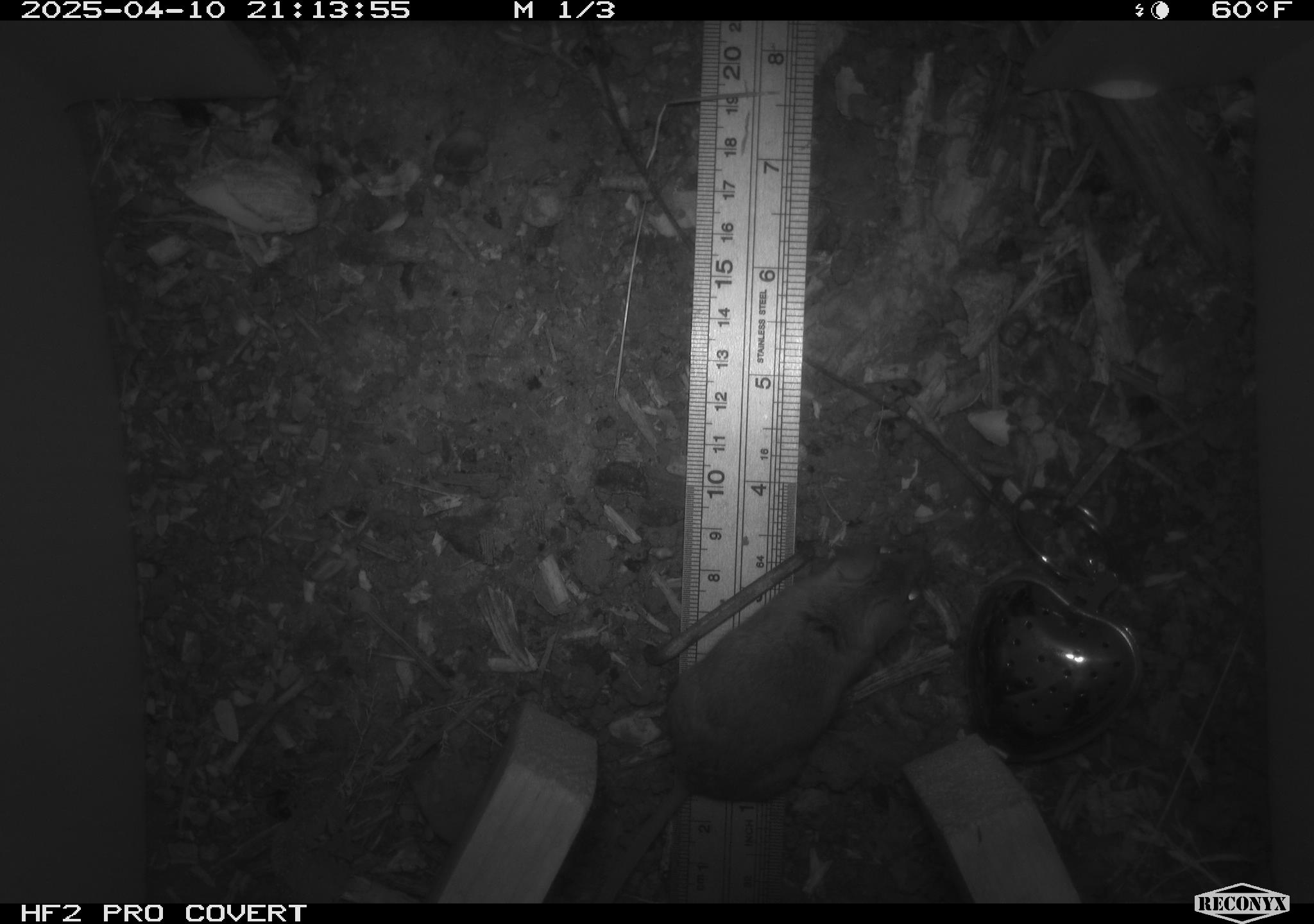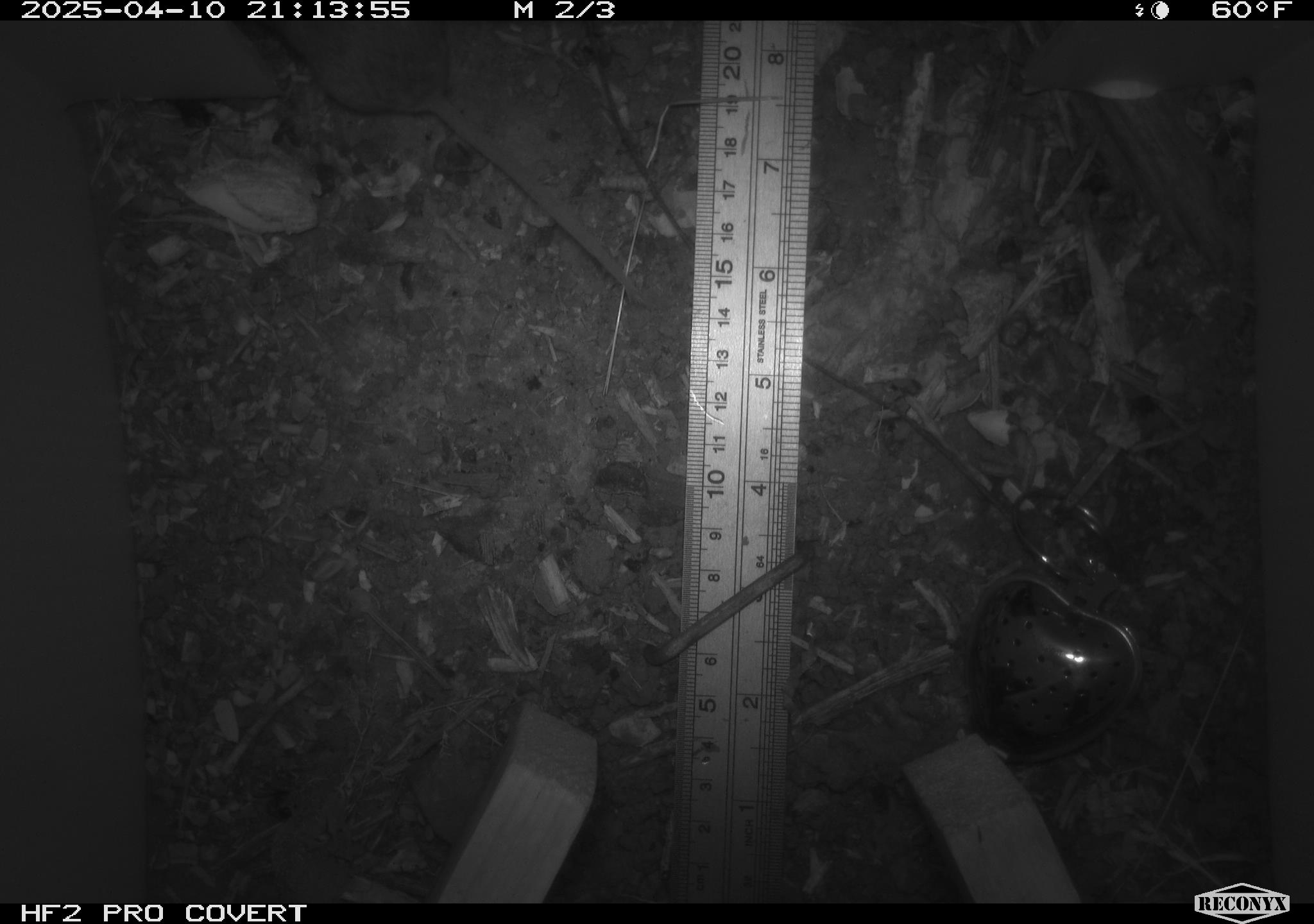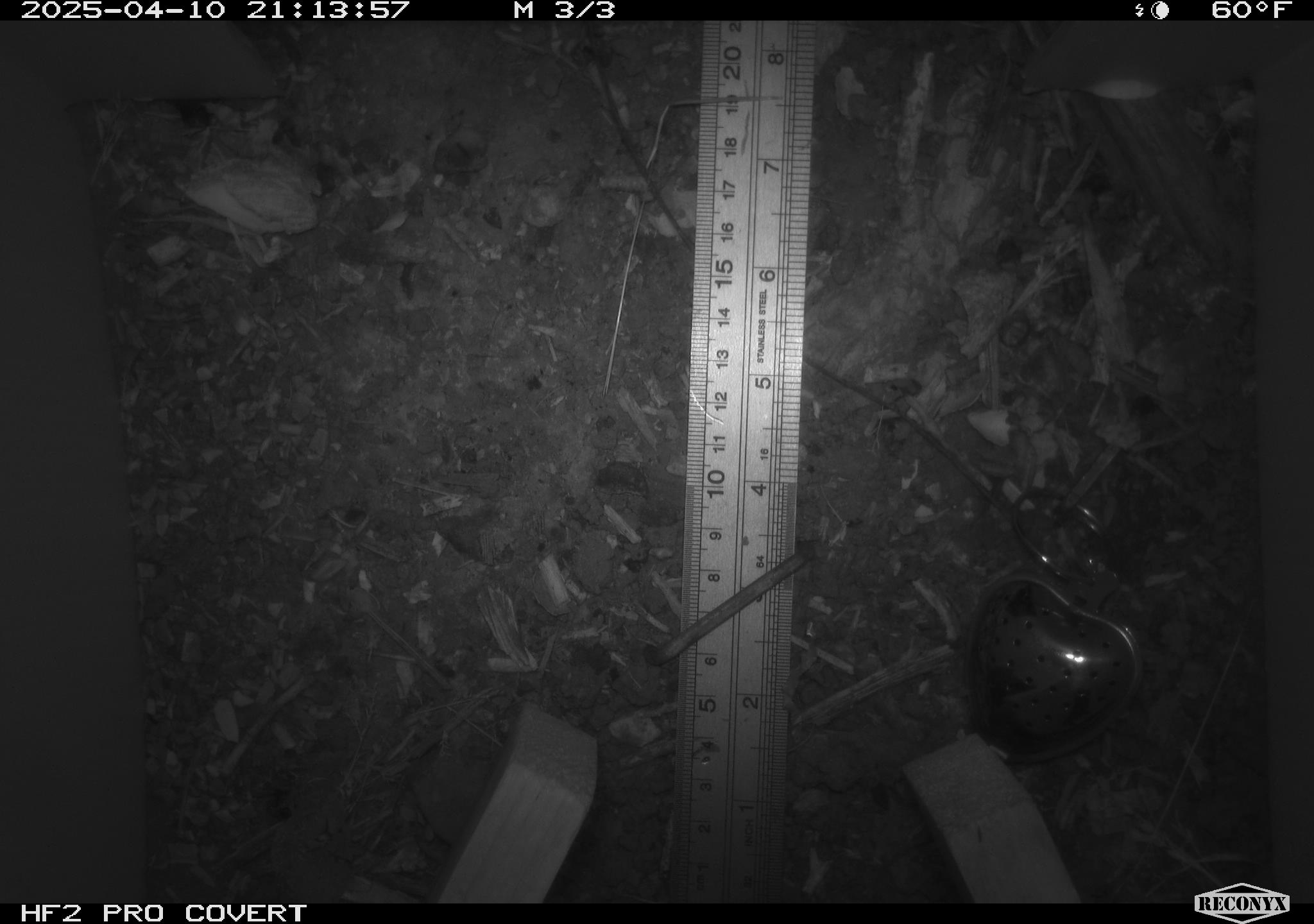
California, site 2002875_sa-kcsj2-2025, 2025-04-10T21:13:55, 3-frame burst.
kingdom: Animalia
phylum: Chordata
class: Mammalia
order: Rodentia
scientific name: Rodentia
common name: rodent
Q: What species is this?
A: Rodent (Rodentia).